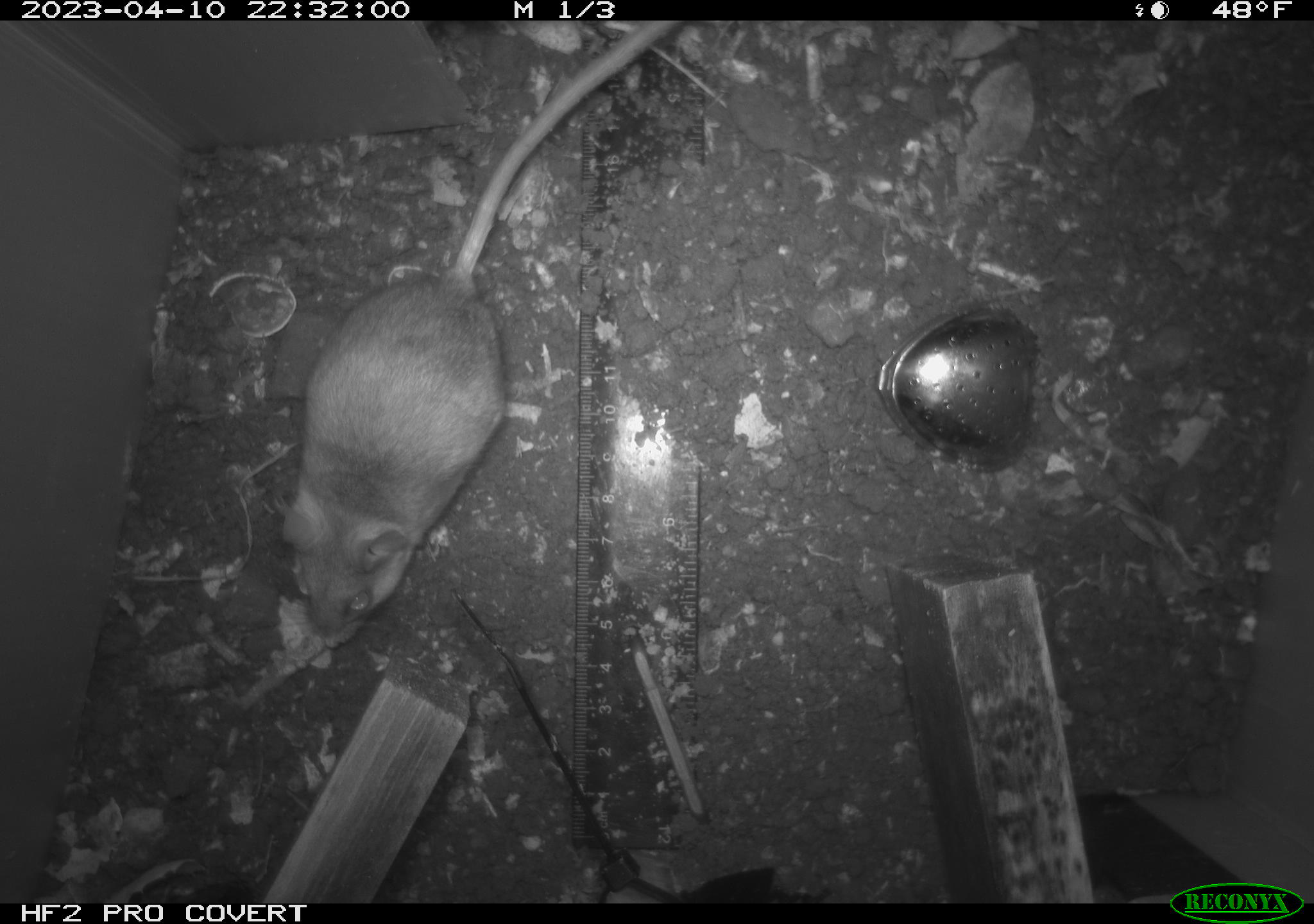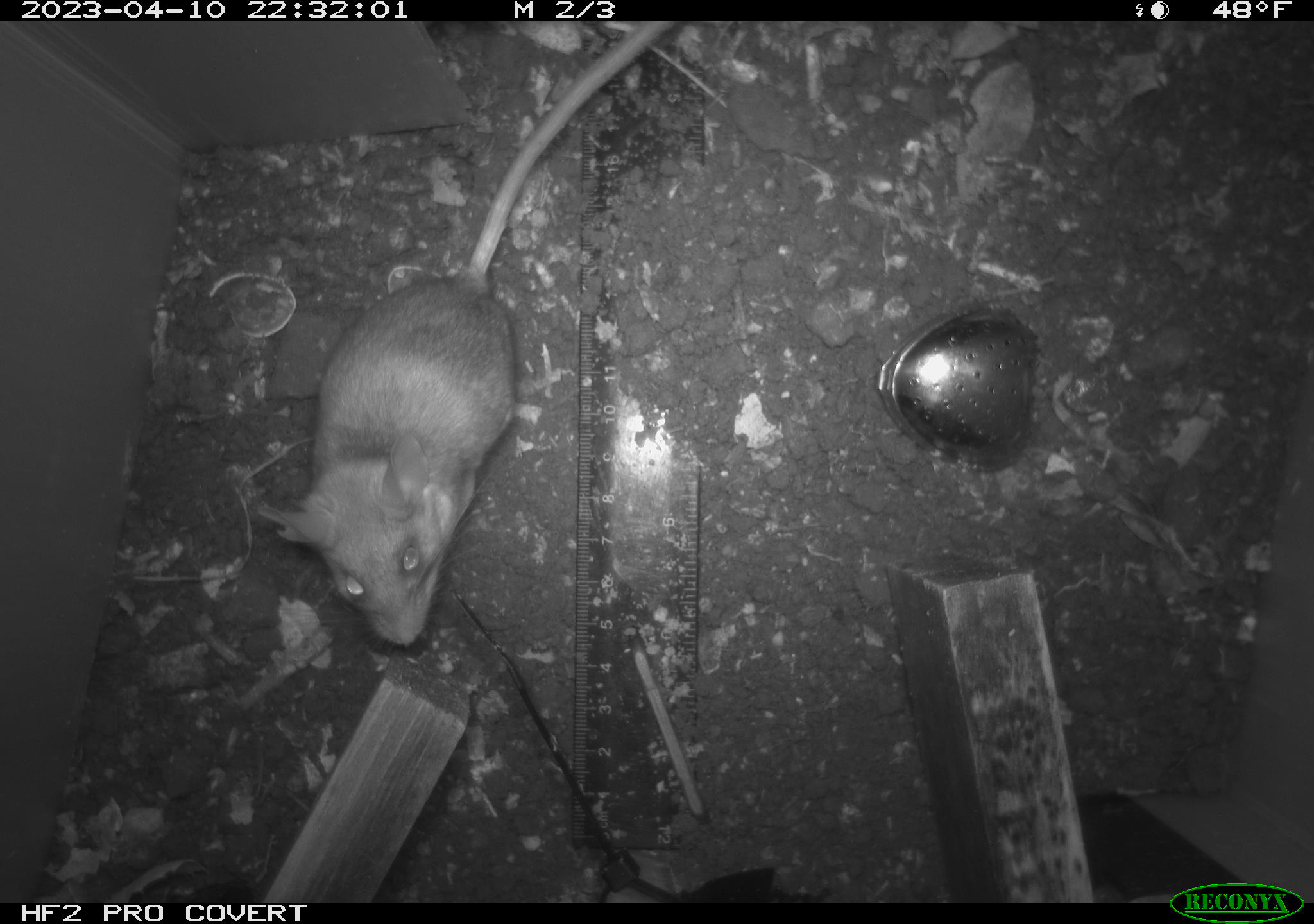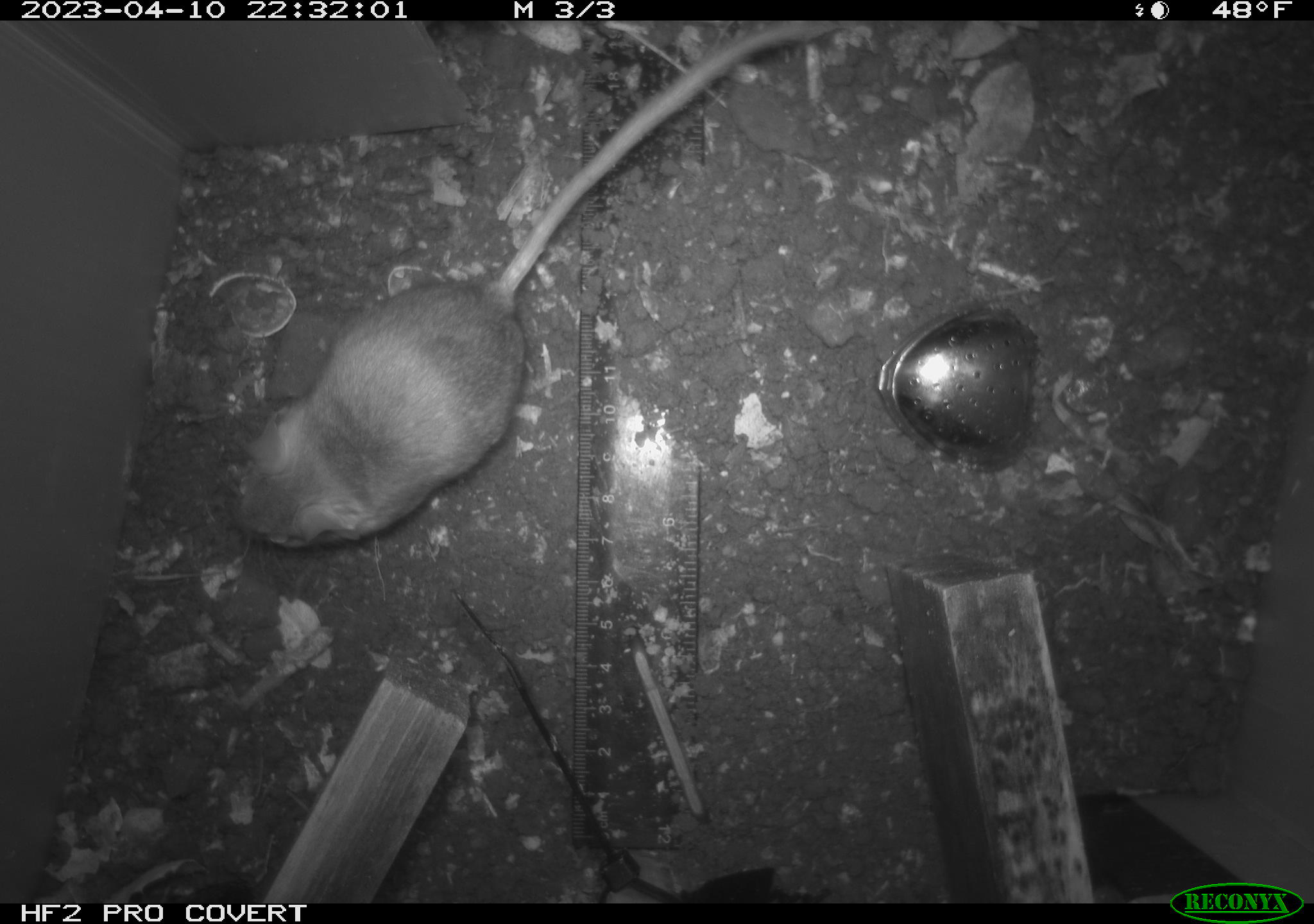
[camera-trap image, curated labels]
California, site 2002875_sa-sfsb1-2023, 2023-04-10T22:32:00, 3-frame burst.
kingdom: Animalia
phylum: Chordata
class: Mammalia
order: Rodentia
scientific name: Rodentia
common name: mouse species